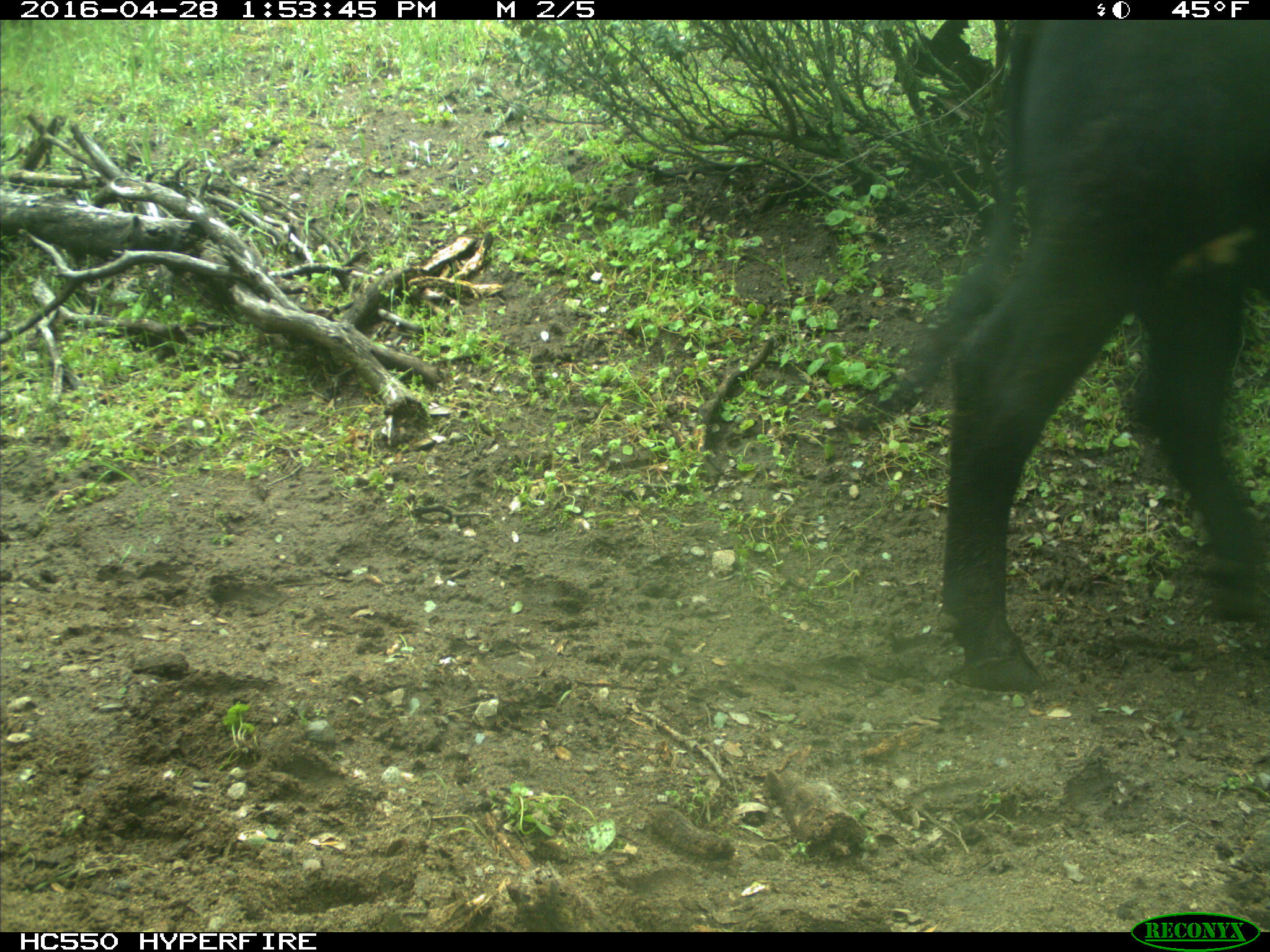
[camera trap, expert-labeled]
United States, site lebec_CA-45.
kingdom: Animalia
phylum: Chordata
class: Mammalia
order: Artiodactyla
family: Bovidae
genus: Bos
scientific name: Bos taurus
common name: domestic cow